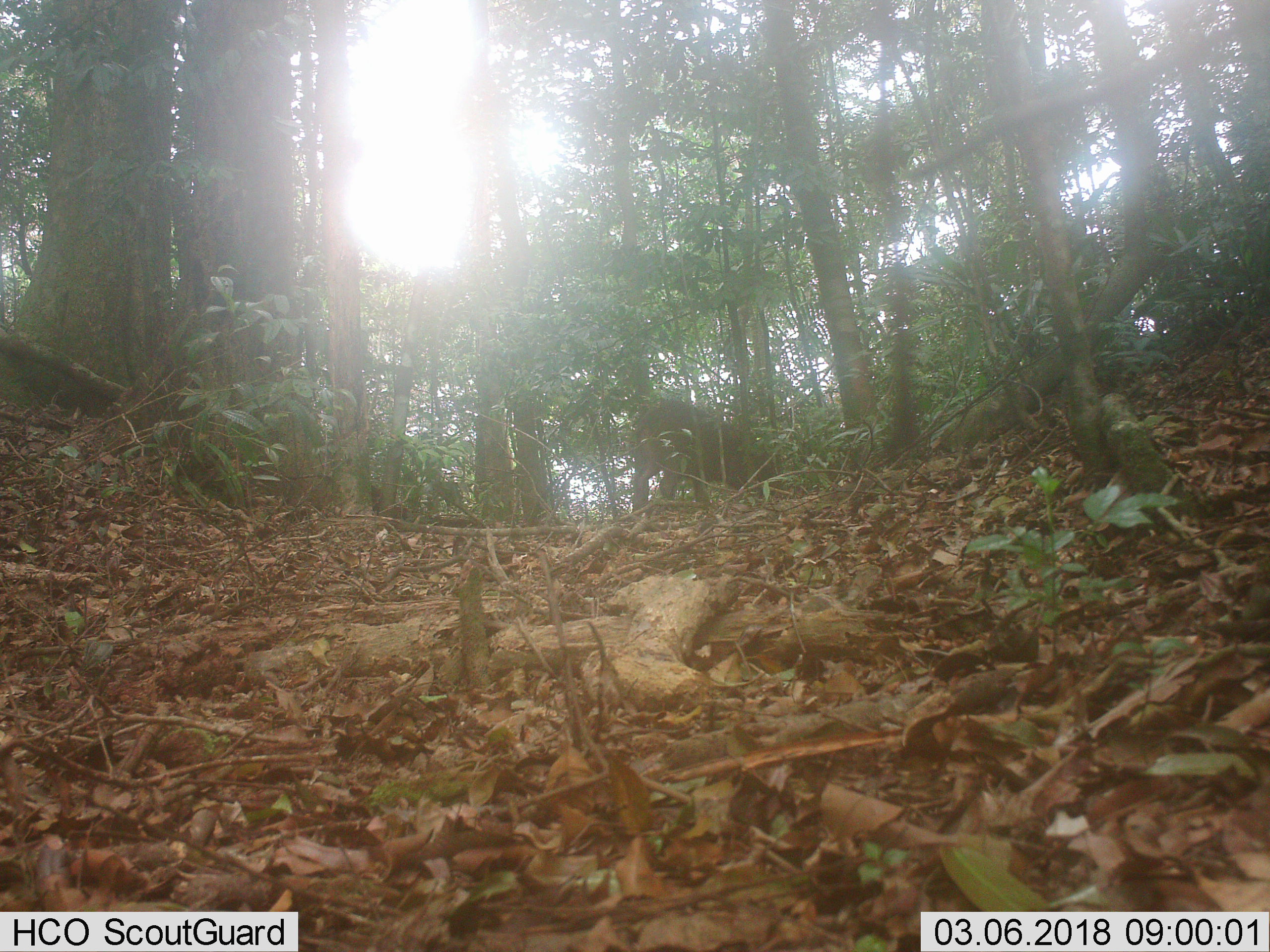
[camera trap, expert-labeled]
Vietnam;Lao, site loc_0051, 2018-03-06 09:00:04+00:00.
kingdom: Animalia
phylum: Chordata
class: Mammalia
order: Artiodactyla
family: Suidae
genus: Sus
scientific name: Sus scrofa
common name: eurasian wild pig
Eurasian wild pig (Sus scrofa). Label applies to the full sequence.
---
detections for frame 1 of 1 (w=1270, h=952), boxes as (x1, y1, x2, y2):
eurasian wild pig: (632, 400, 781, 512)